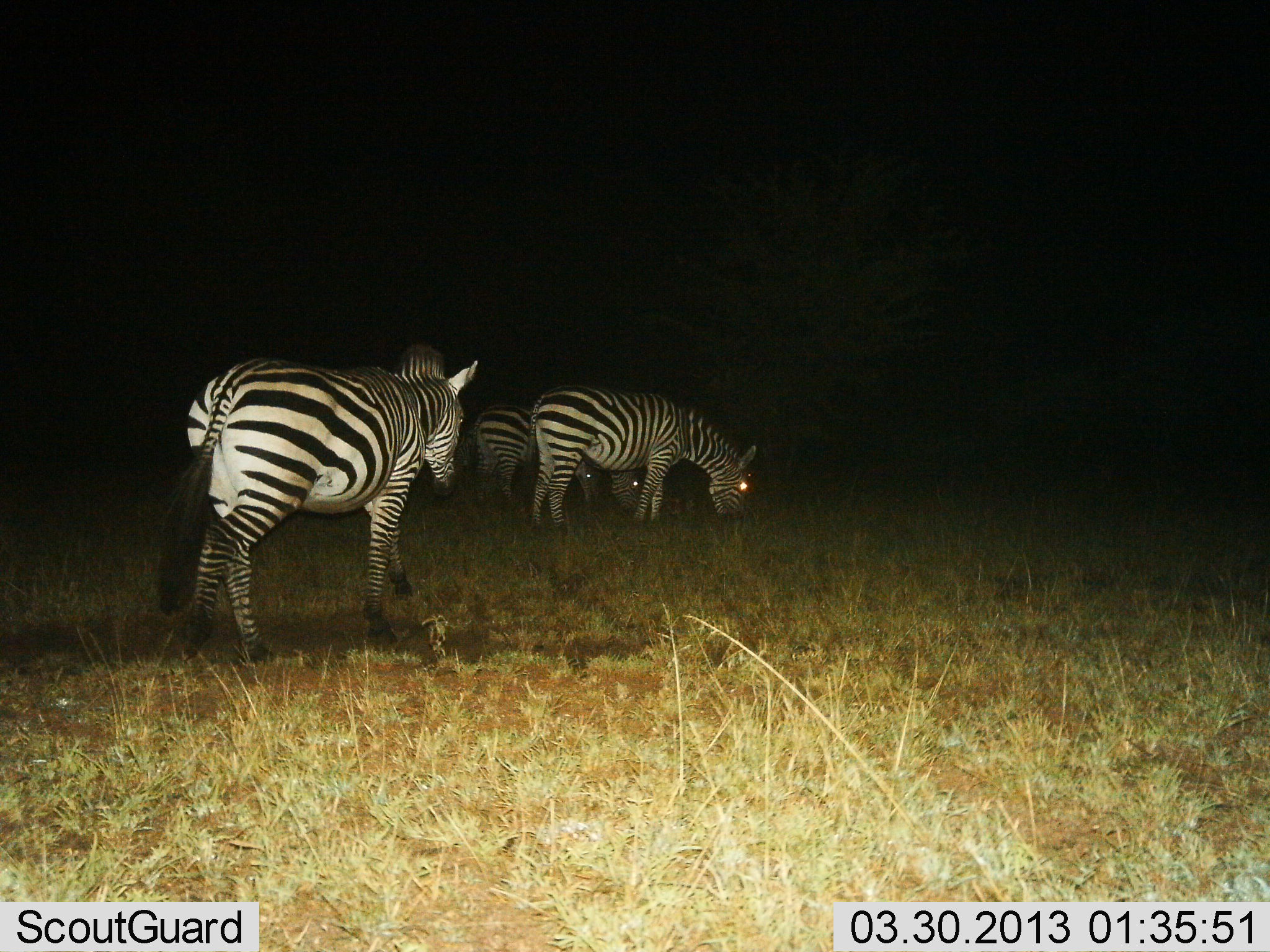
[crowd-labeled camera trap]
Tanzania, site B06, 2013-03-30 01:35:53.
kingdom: Animalia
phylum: Chordata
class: Mammalia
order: Perissodactyla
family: Equidae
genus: Equus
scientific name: Equus quagga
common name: plains zebra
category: zebra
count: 4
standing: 32%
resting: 0%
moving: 14%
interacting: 0%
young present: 0%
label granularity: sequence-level